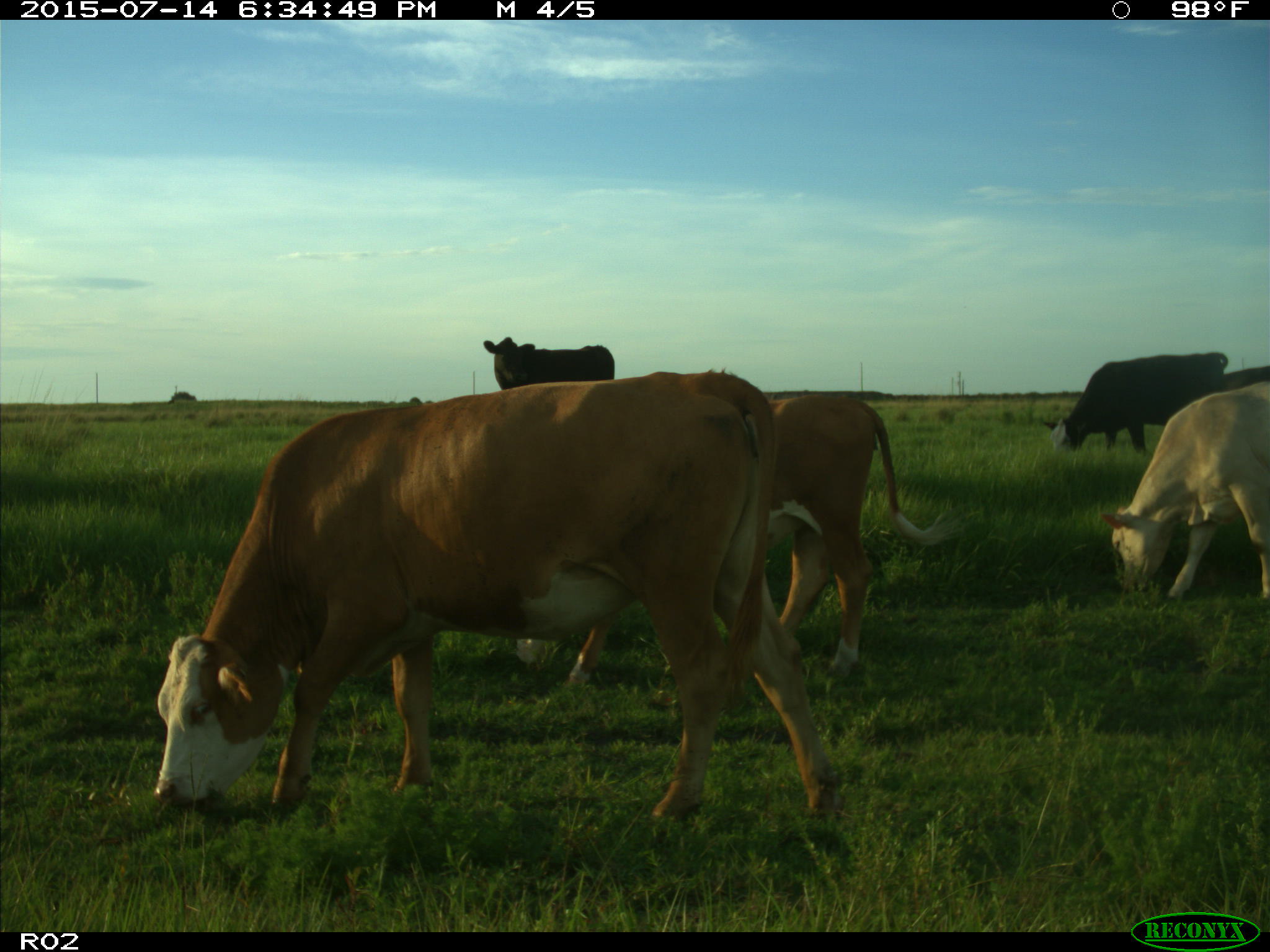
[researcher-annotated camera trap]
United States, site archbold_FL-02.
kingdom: Animalia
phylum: Chordata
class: Mammalia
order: Artiodactyla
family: Bovidae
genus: Bos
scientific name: Bos taurus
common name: domestic cow